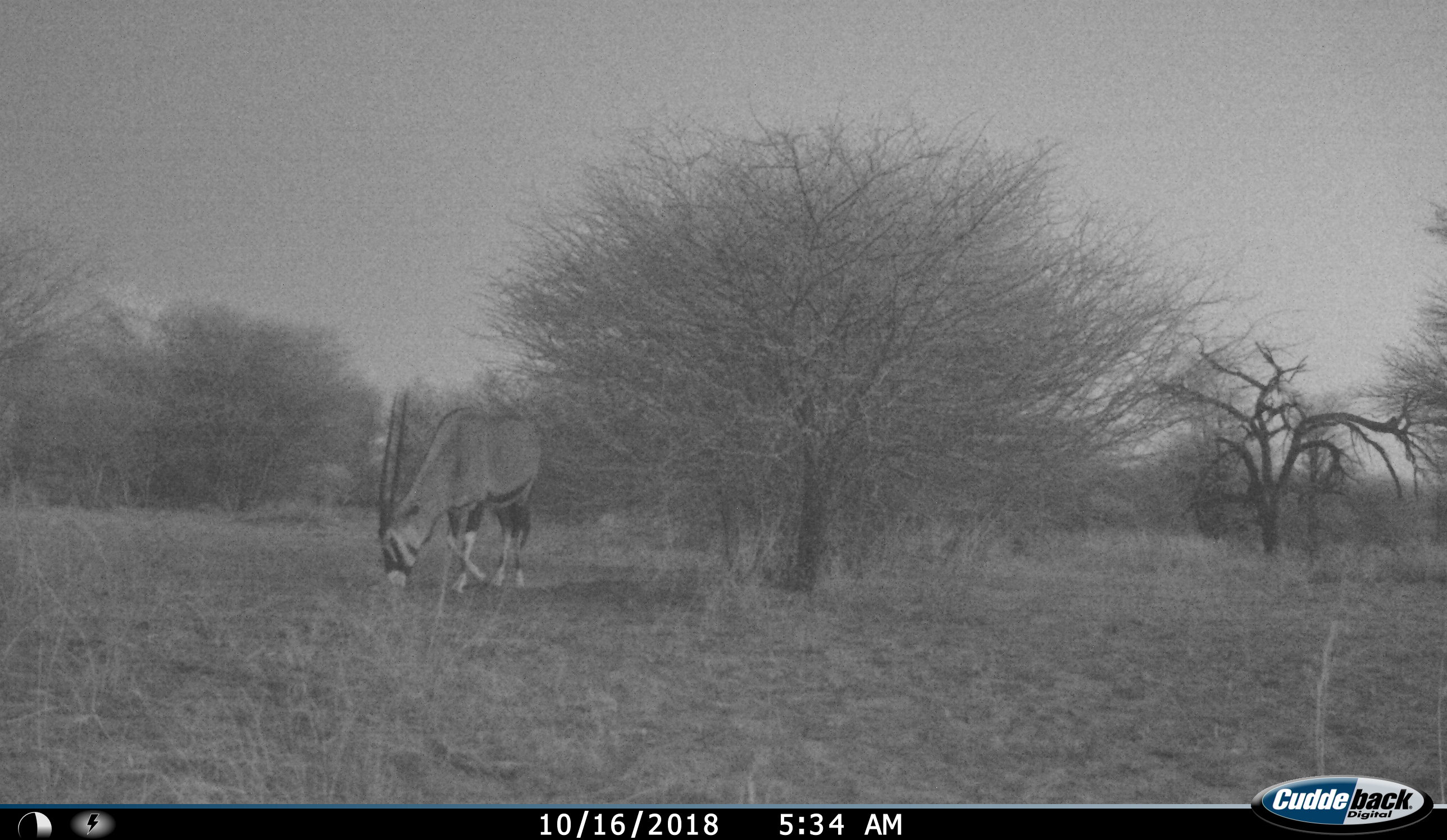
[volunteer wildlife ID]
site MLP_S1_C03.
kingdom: Animalia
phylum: Chordata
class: Mammalia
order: Artiodactyla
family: Bovidae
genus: Oryx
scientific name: Oryx gazella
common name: gemsbok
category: oryx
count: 1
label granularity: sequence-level